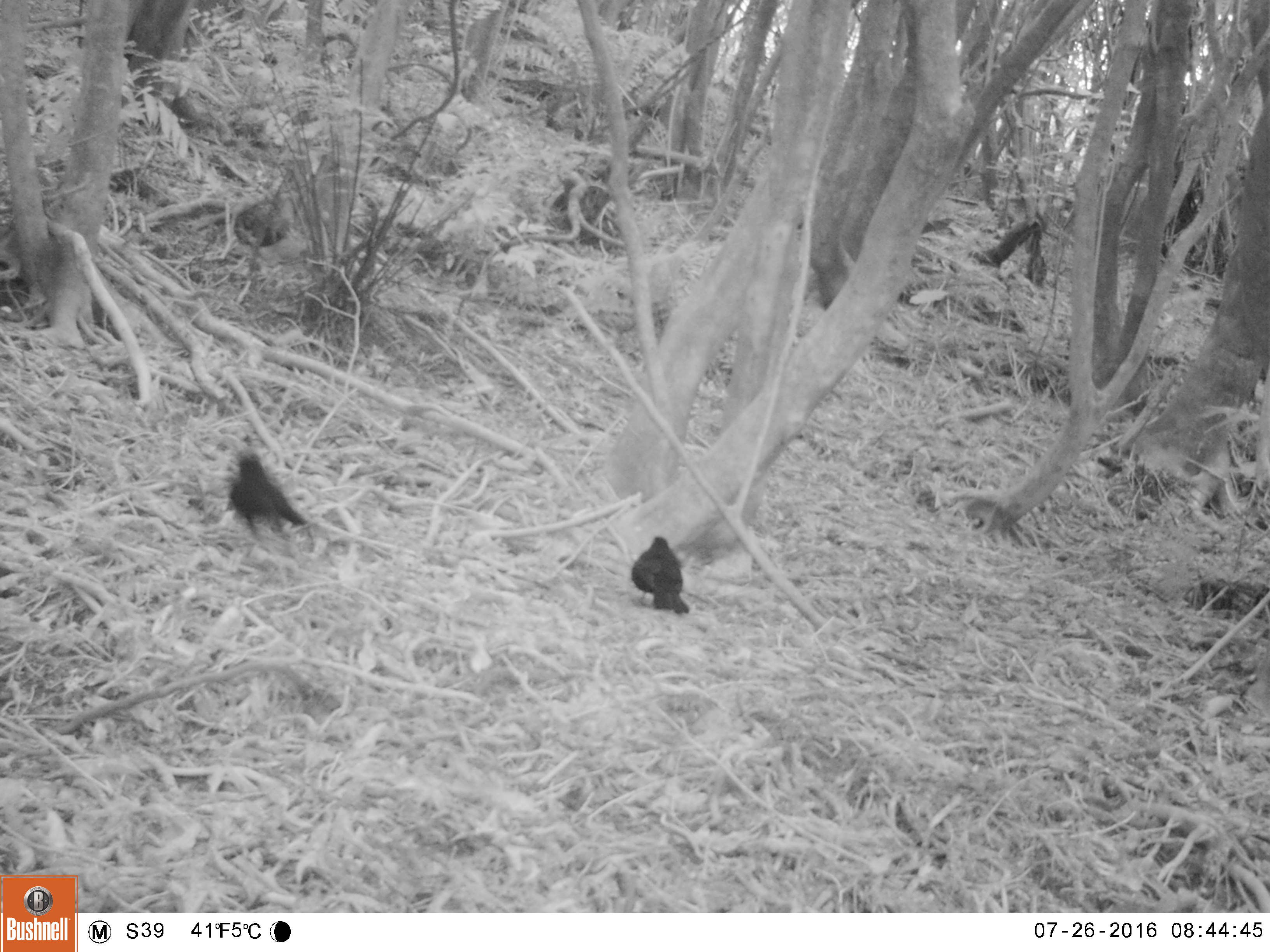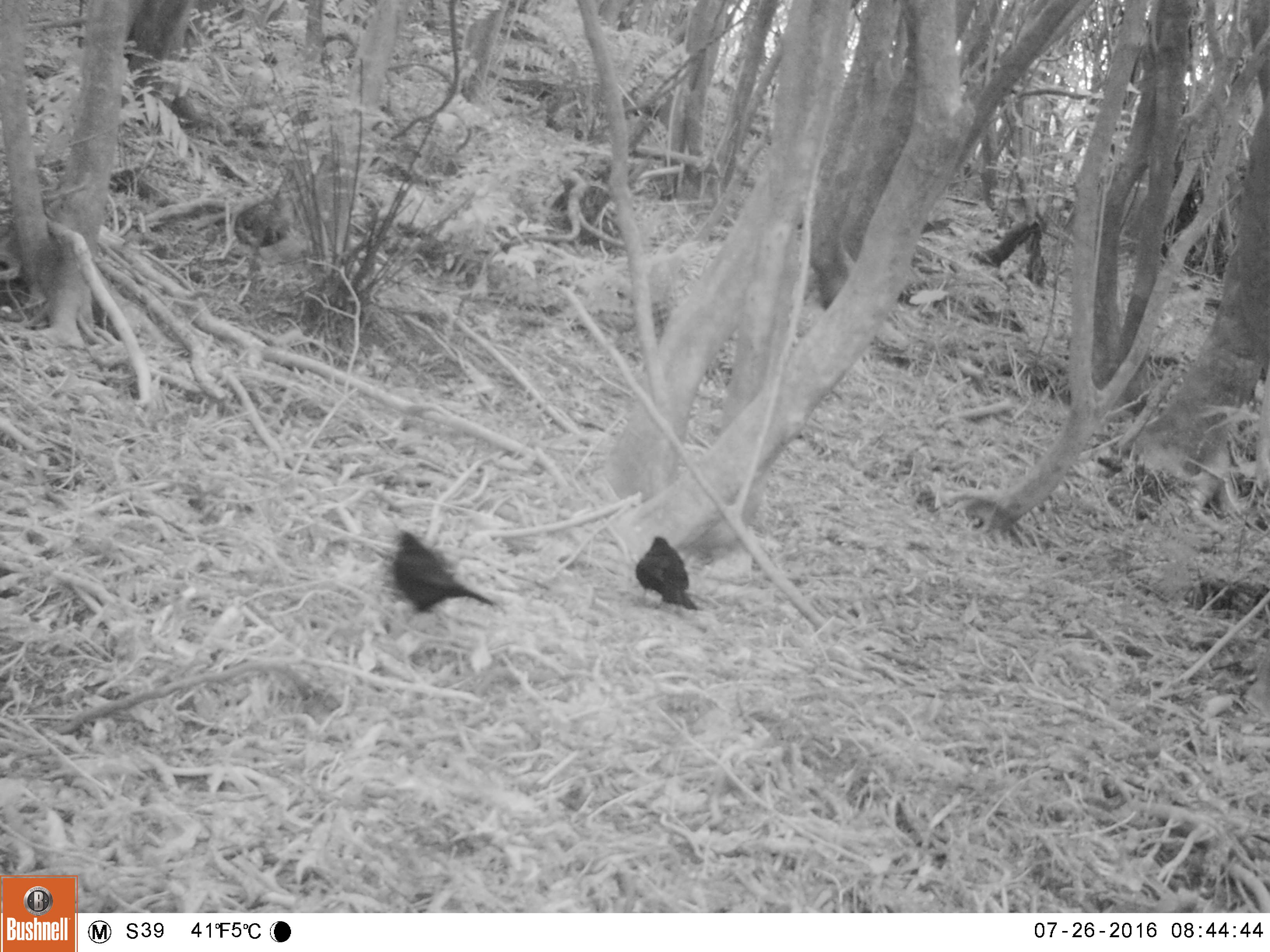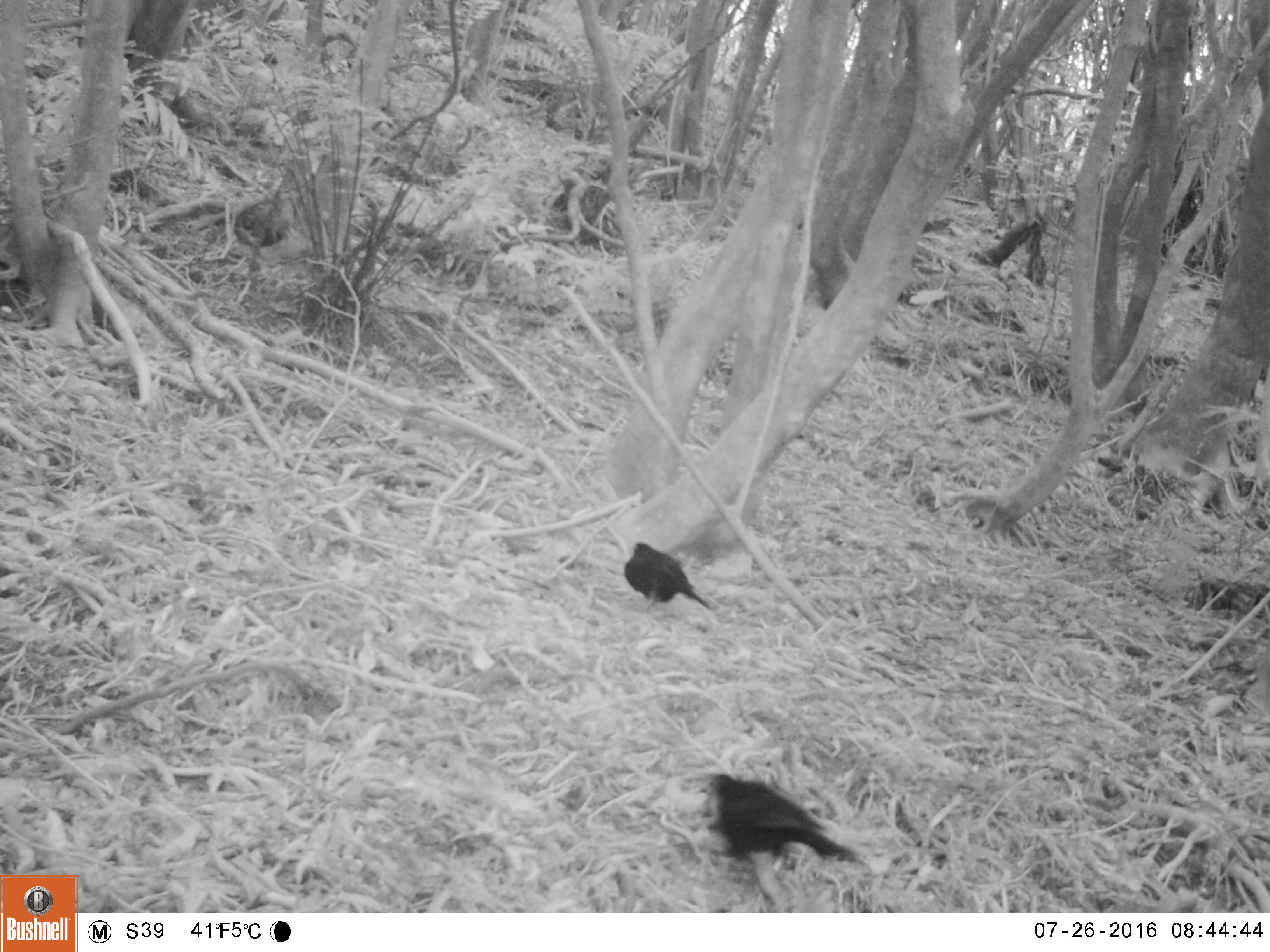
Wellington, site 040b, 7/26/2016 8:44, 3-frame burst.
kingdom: Animalia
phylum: Chordata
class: Aves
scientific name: Aves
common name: bird